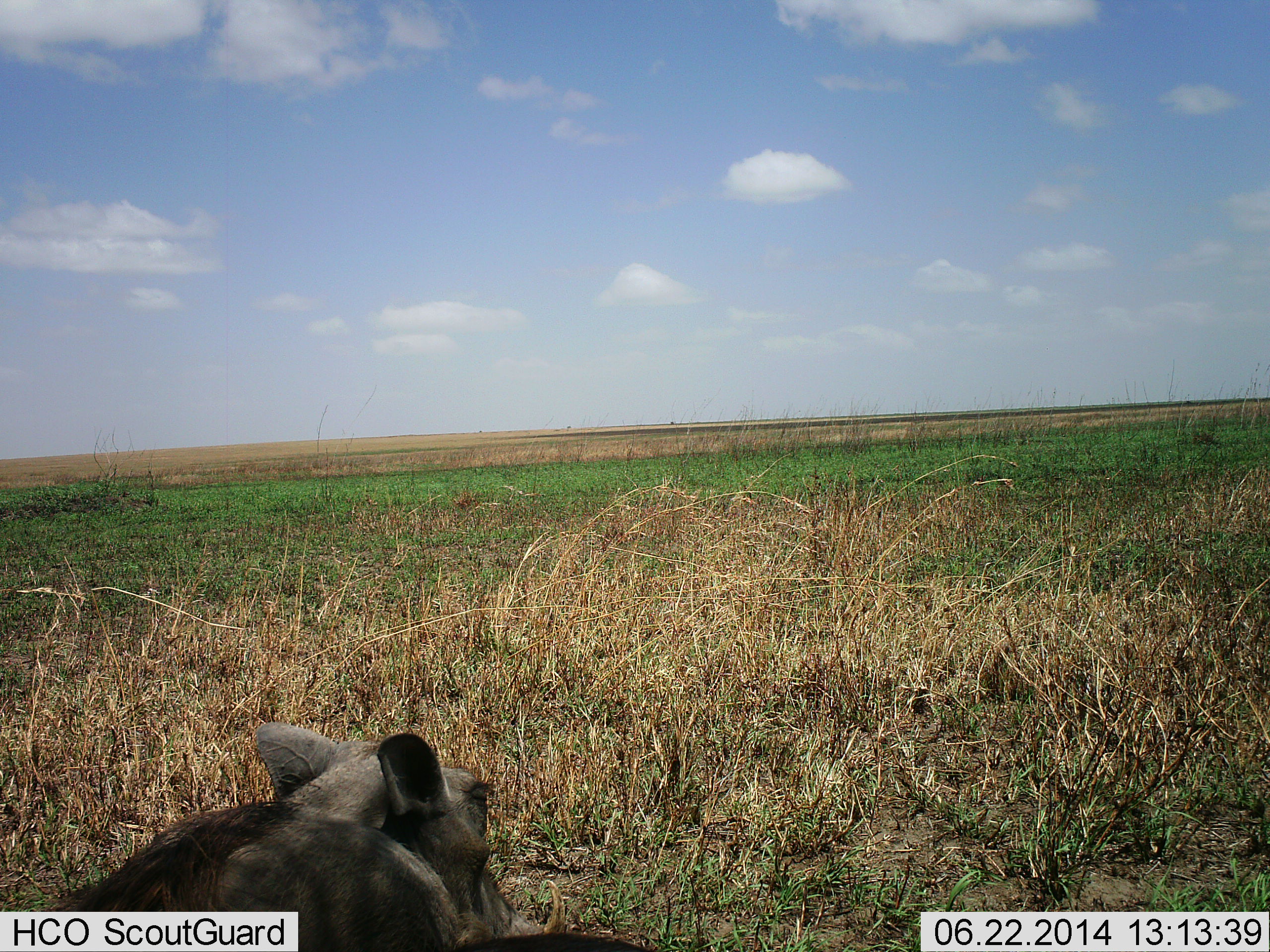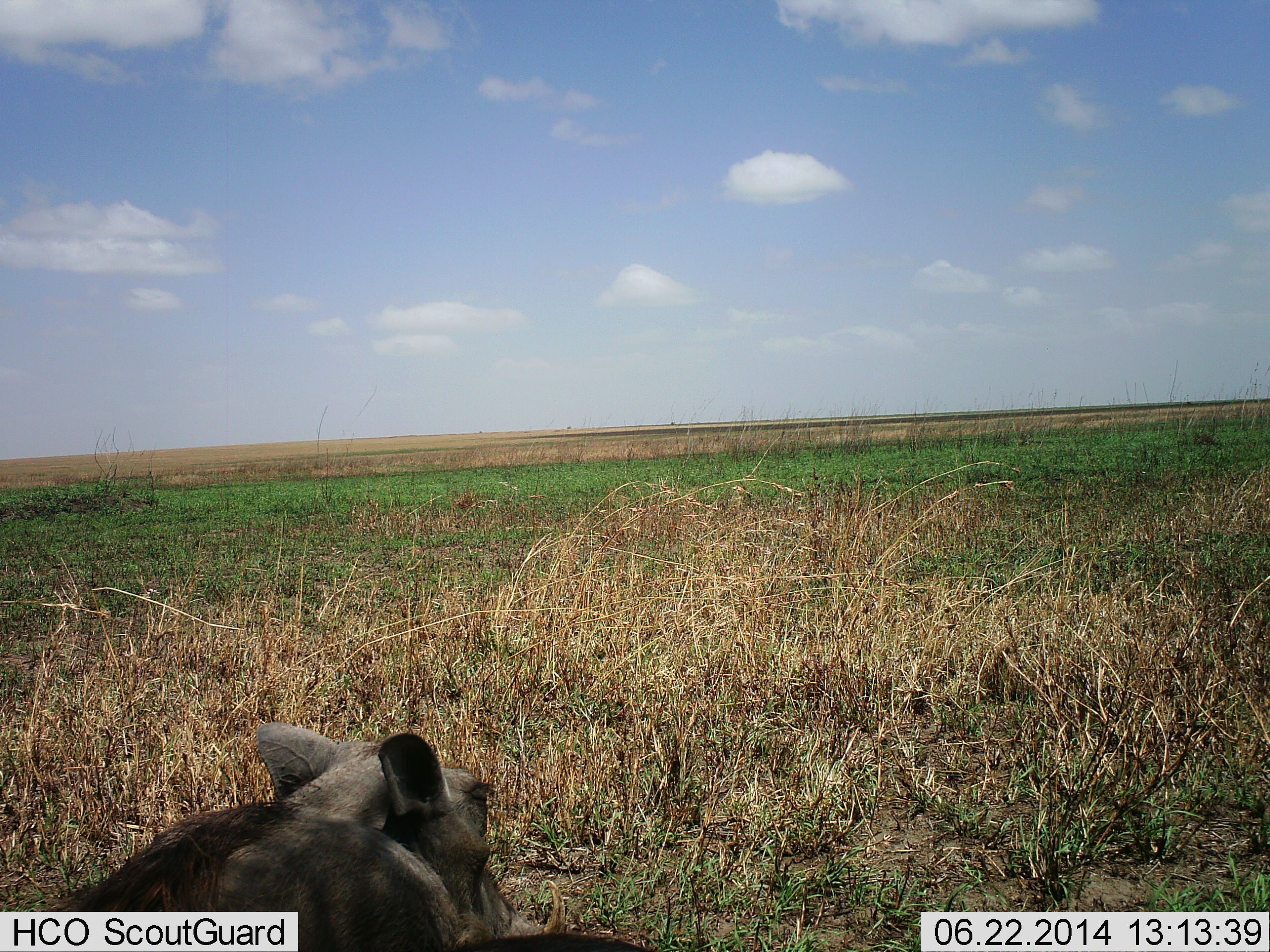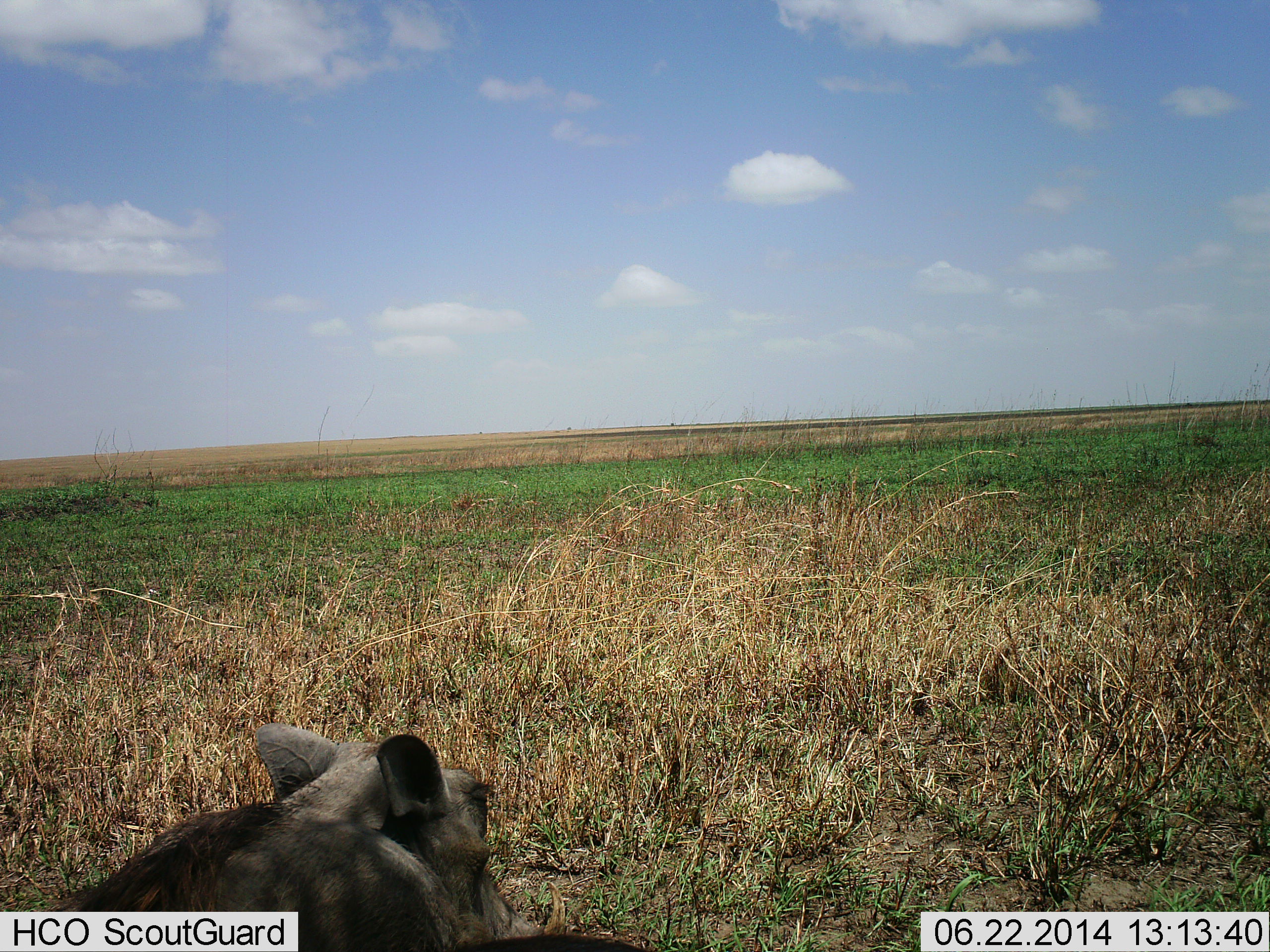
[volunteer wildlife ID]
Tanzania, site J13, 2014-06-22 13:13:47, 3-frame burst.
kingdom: Animalia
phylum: Chordata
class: Mammalia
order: Artiodactyla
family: Suidae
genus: Phacochoerus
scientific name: Phacochoerus africanus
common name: warthog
Warthog (Phacochoerus africanus), count 1. Behavior (volunteer vote fractions): standing 40%, resting 60%, moving 0%, interacting 0%. Young present (vote fraction): 0%. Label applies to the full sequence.